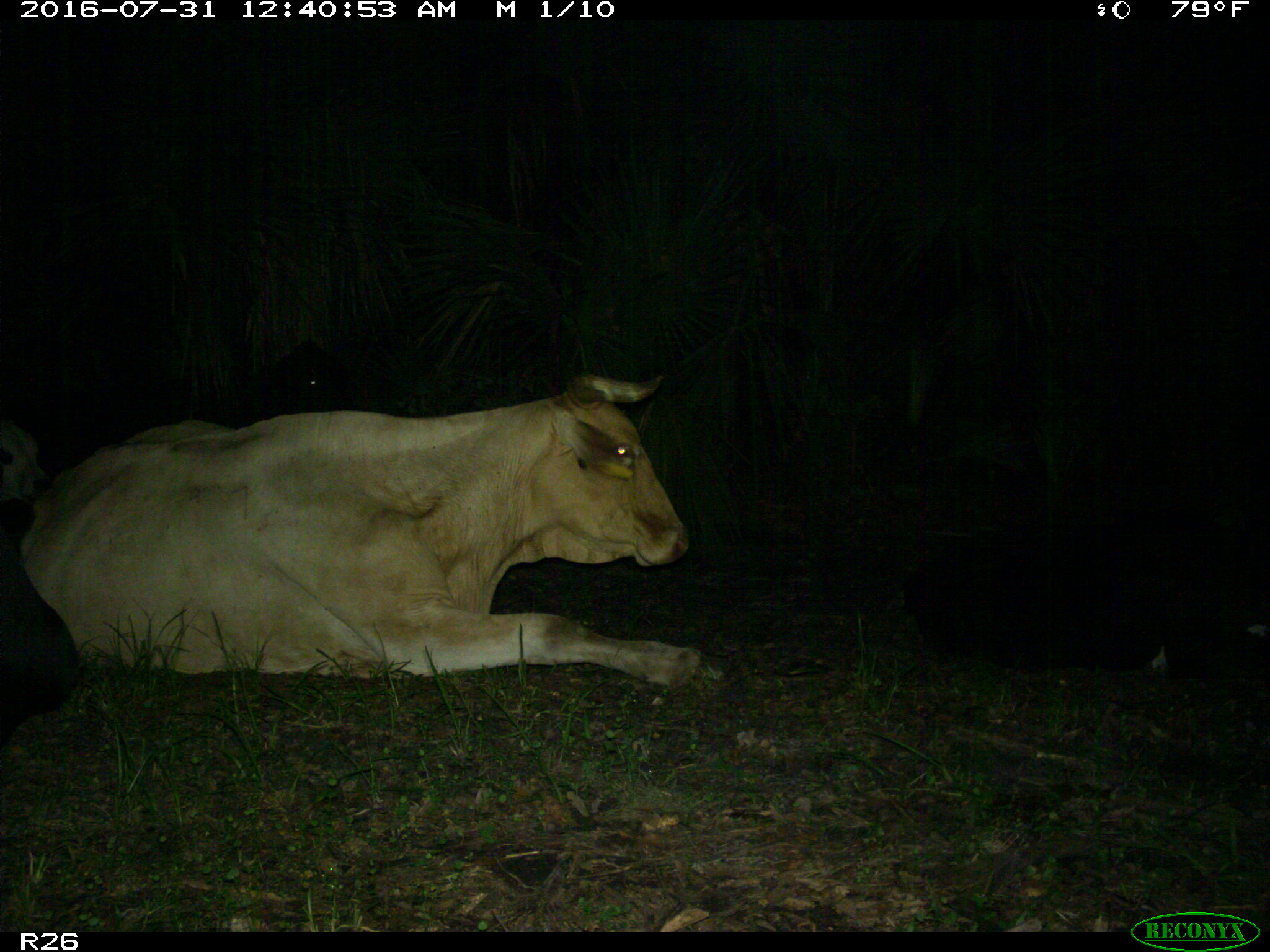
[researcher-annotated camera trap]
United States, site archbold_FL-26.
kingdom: Animalia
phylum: Chordata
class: Mammalia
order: Artiodactyla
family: Bovidae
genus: Bos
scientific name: Bos taurus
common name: domestic cow